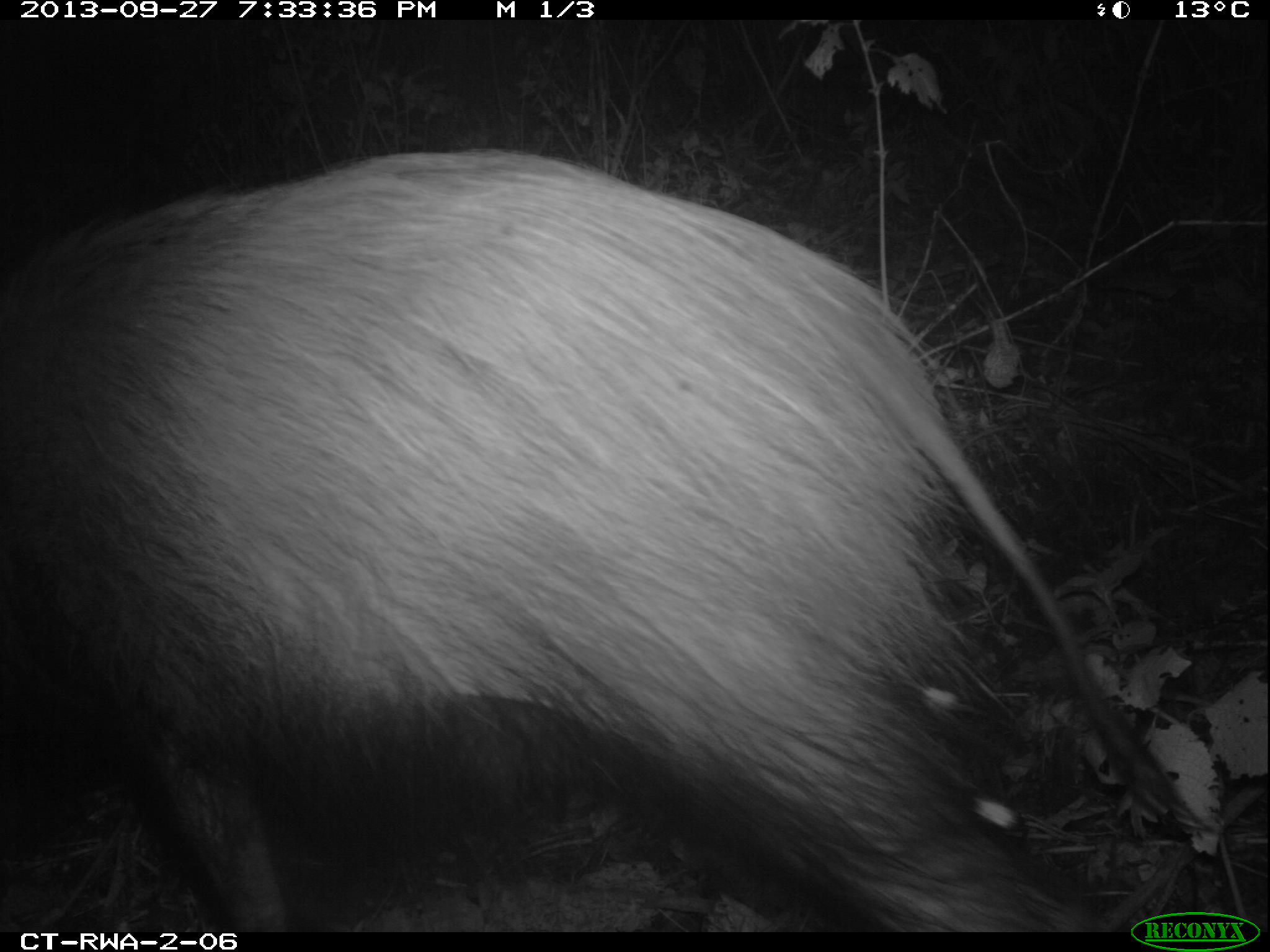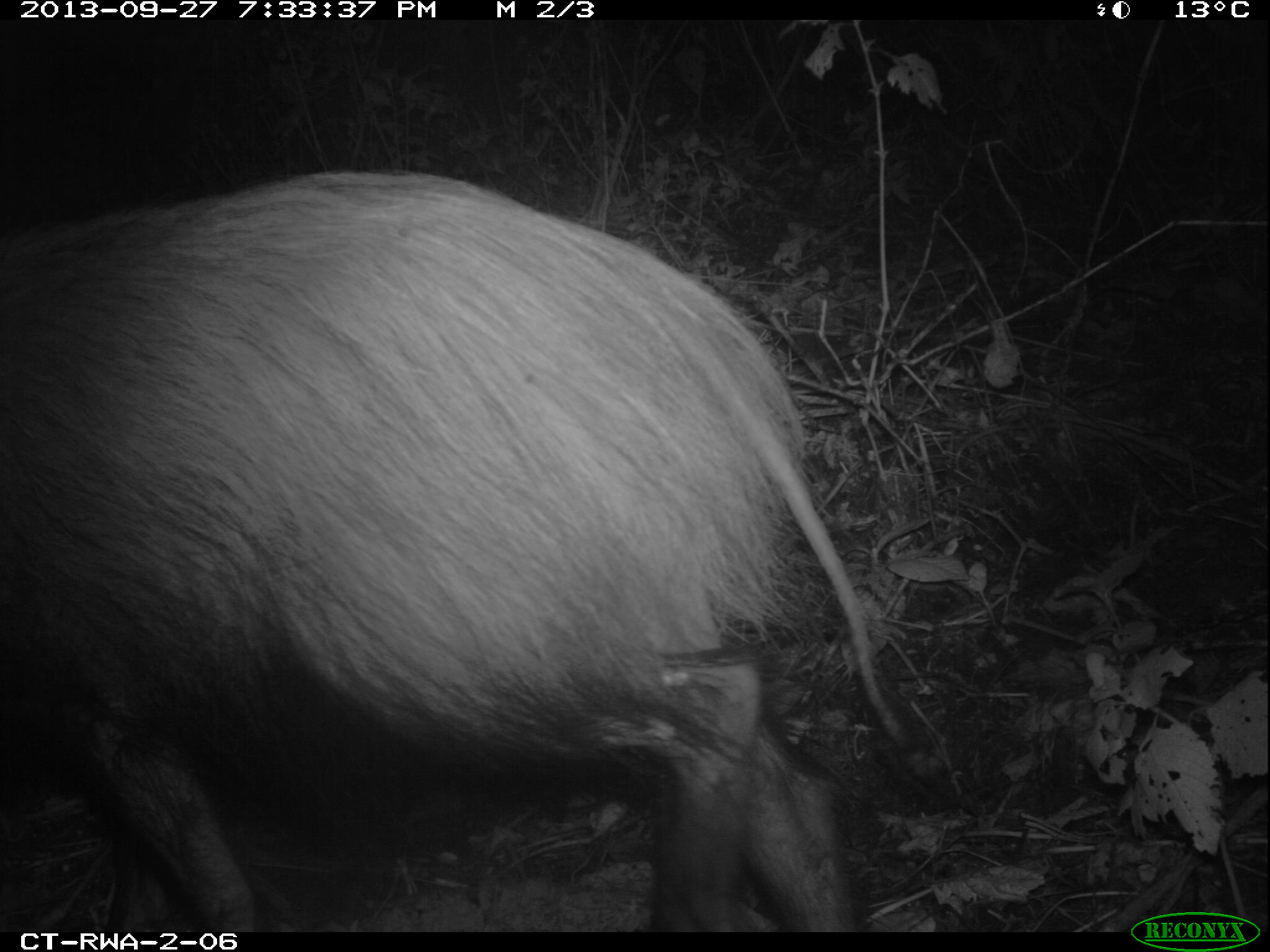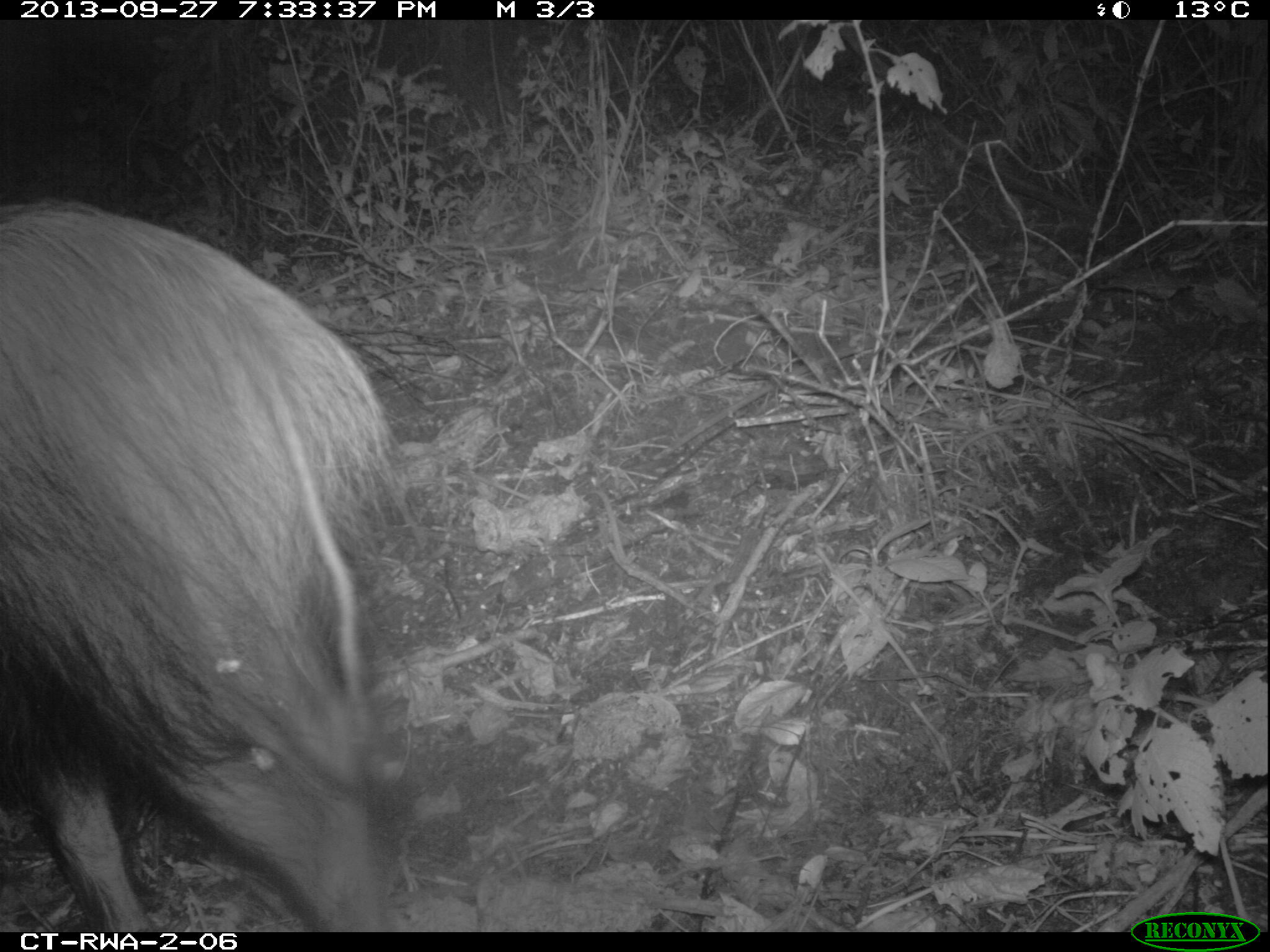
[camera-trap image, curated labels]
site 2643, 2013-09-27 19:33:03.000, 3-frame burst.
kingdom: Animalia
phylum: Chordata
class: Mammalia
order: Artiodactyla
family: Suidae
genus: Potamochoerus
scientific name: Potamochoerus larvatus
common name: bushpig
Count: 1.